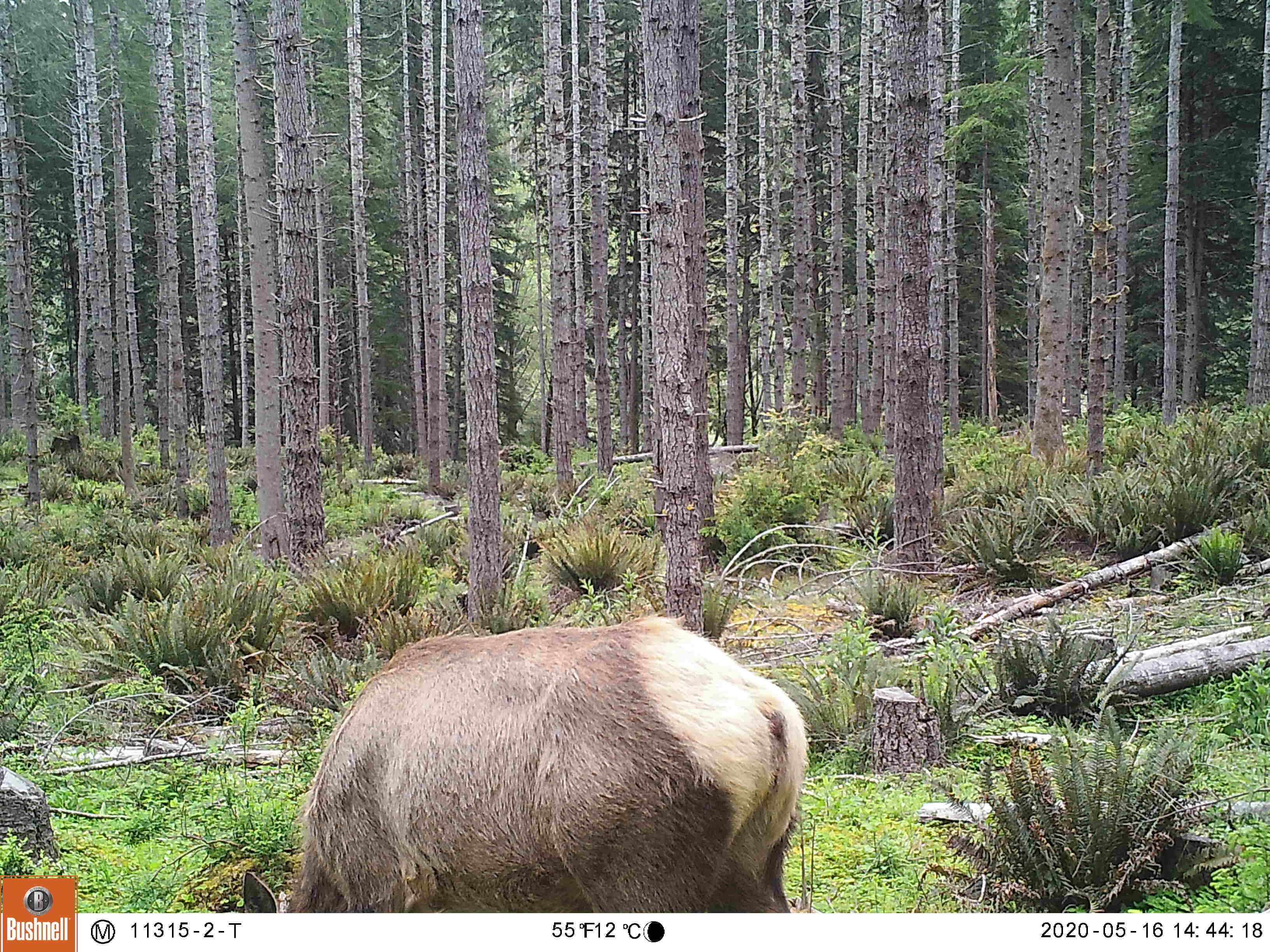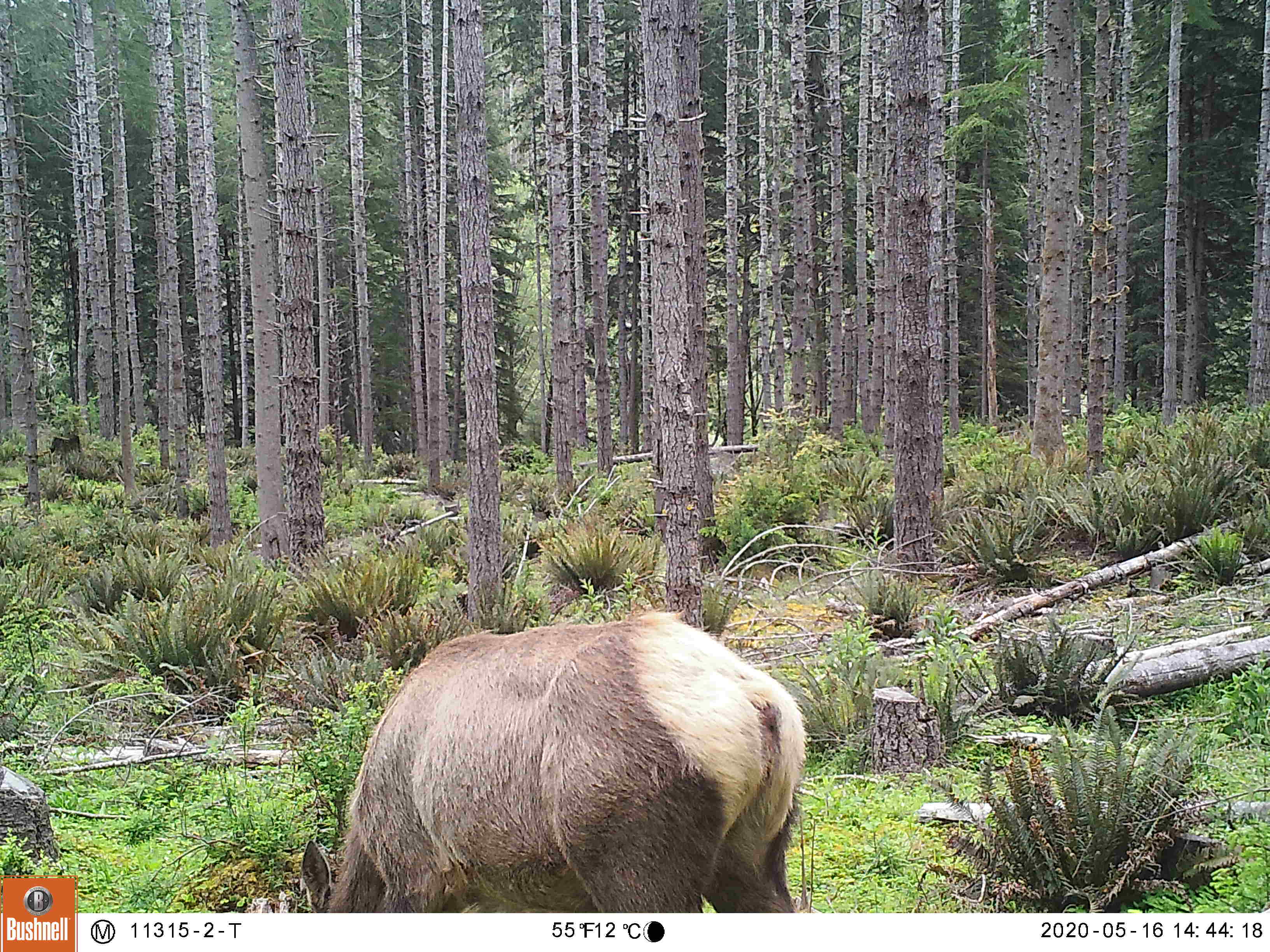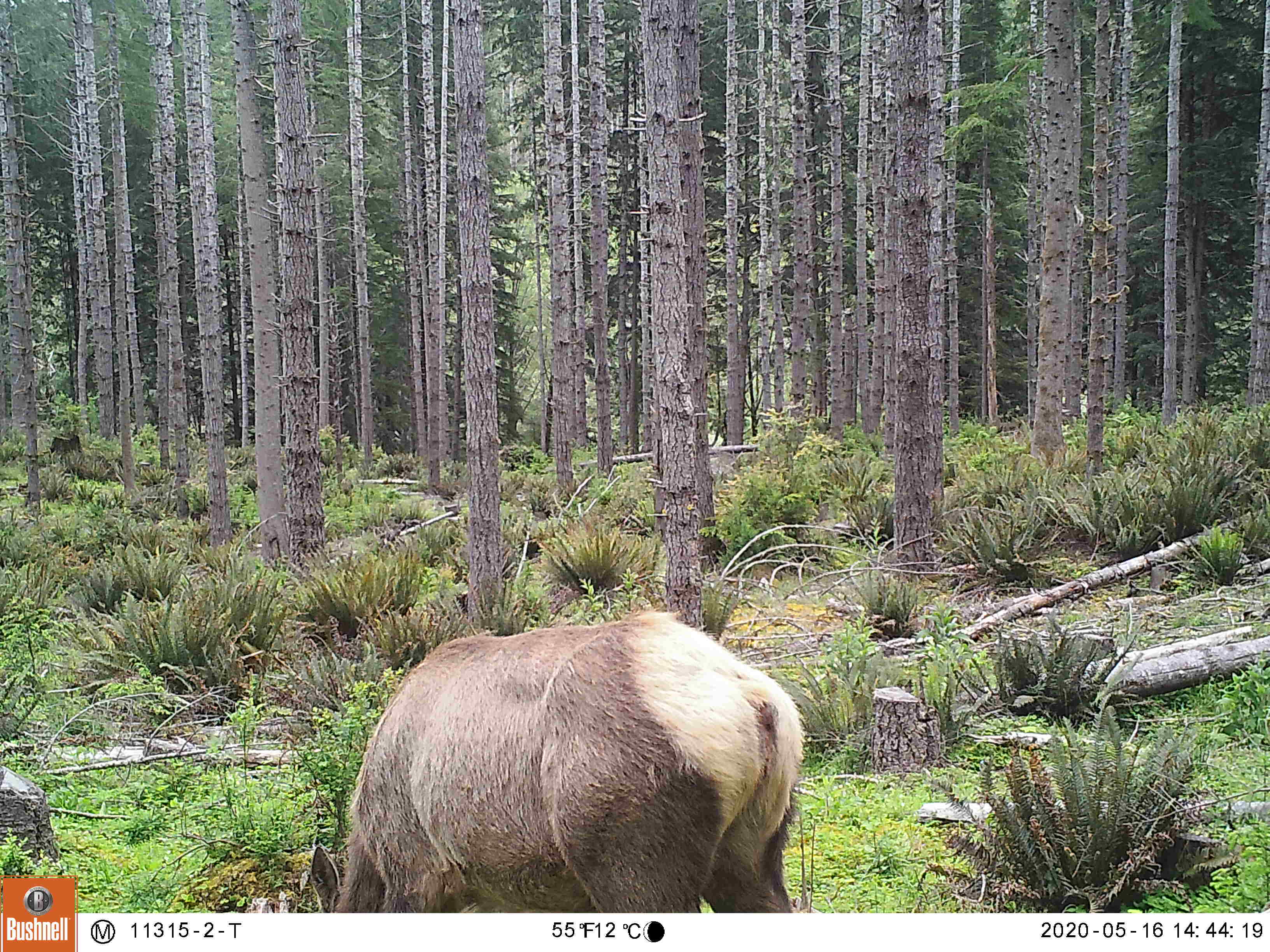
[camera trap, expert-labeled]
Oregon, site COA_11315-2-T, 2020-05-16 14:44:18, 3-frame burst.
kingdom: Animalia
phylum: Chordata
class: Mammalia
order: Artiodactyla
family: Cervidae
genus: Cervus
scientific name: Cervus canadensis roosevelti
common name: roosevelt elk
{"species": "roosevelt elk (Cervus canadensis roosevelti)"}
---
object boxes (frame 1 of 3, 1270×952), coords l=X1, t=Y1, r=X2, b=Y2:
roosevelt elk: l=234, t=607, r=832, b=904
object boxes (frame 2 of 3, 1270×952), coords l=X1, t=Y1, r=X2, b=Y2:
roosevelt elk: l=292, t=602, r=818, b=902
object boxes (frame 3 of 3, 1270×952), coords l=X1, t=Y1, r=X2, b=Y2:
roosevelt elk: l=287, t=600, r=825, b=906